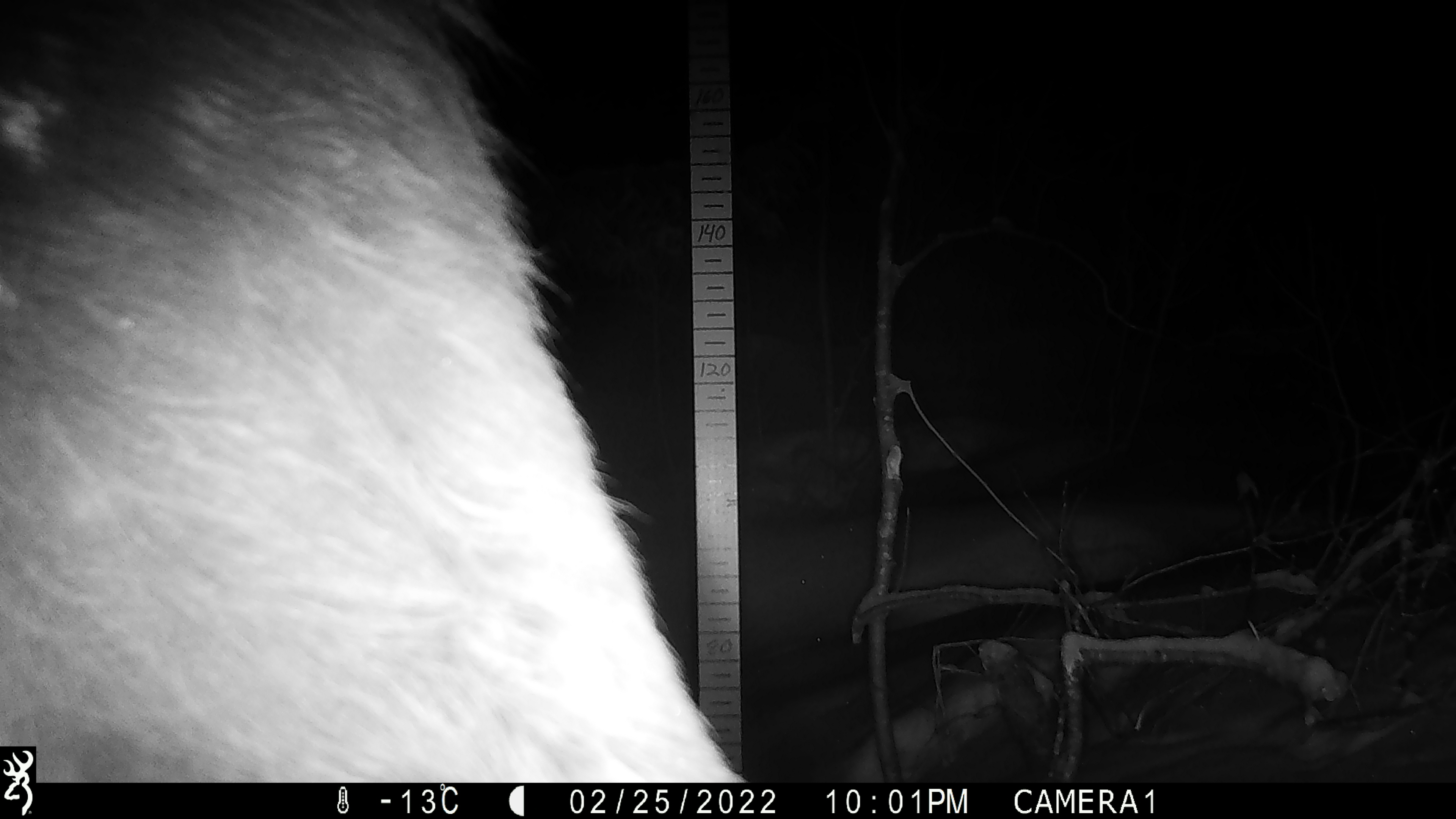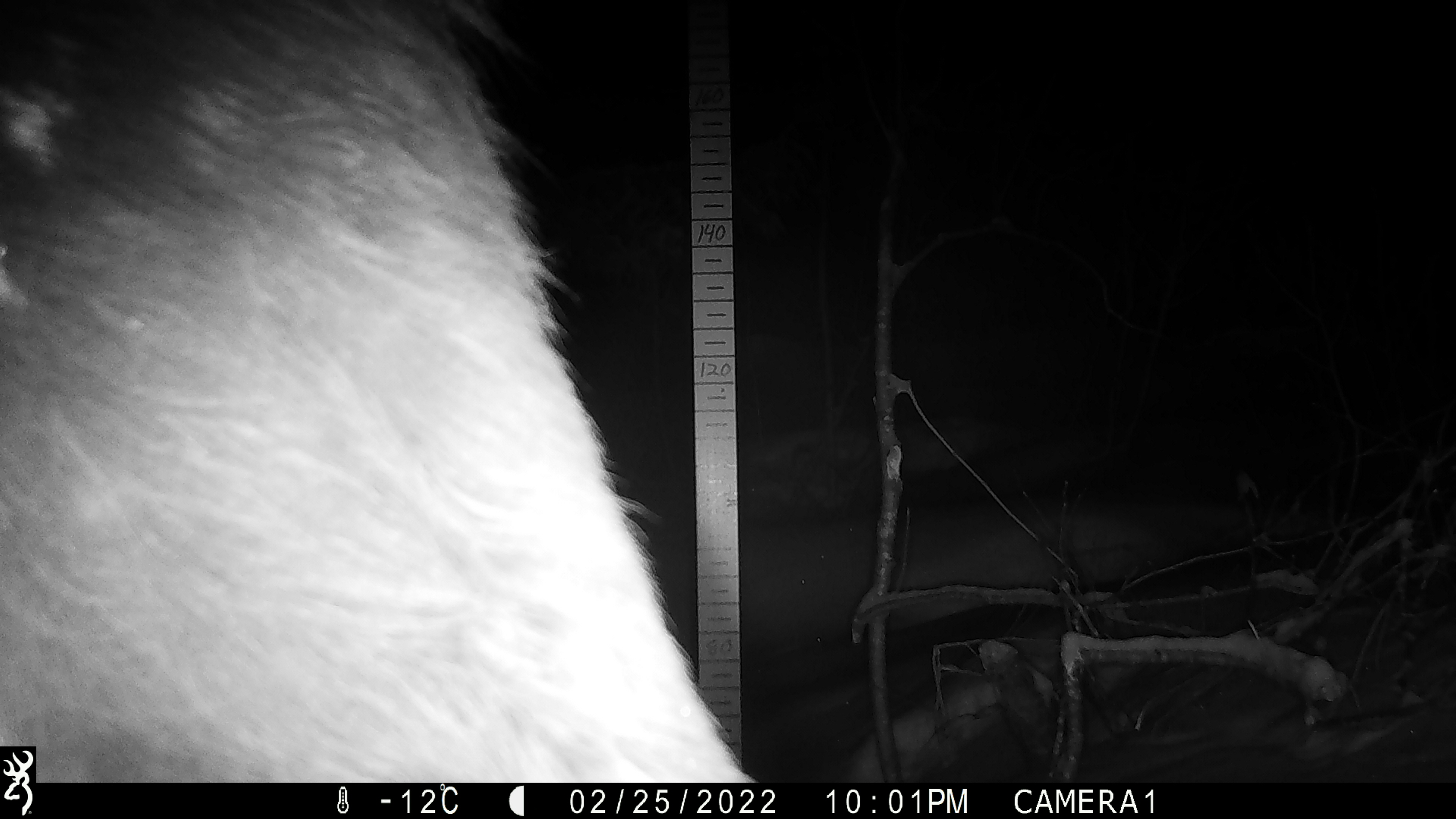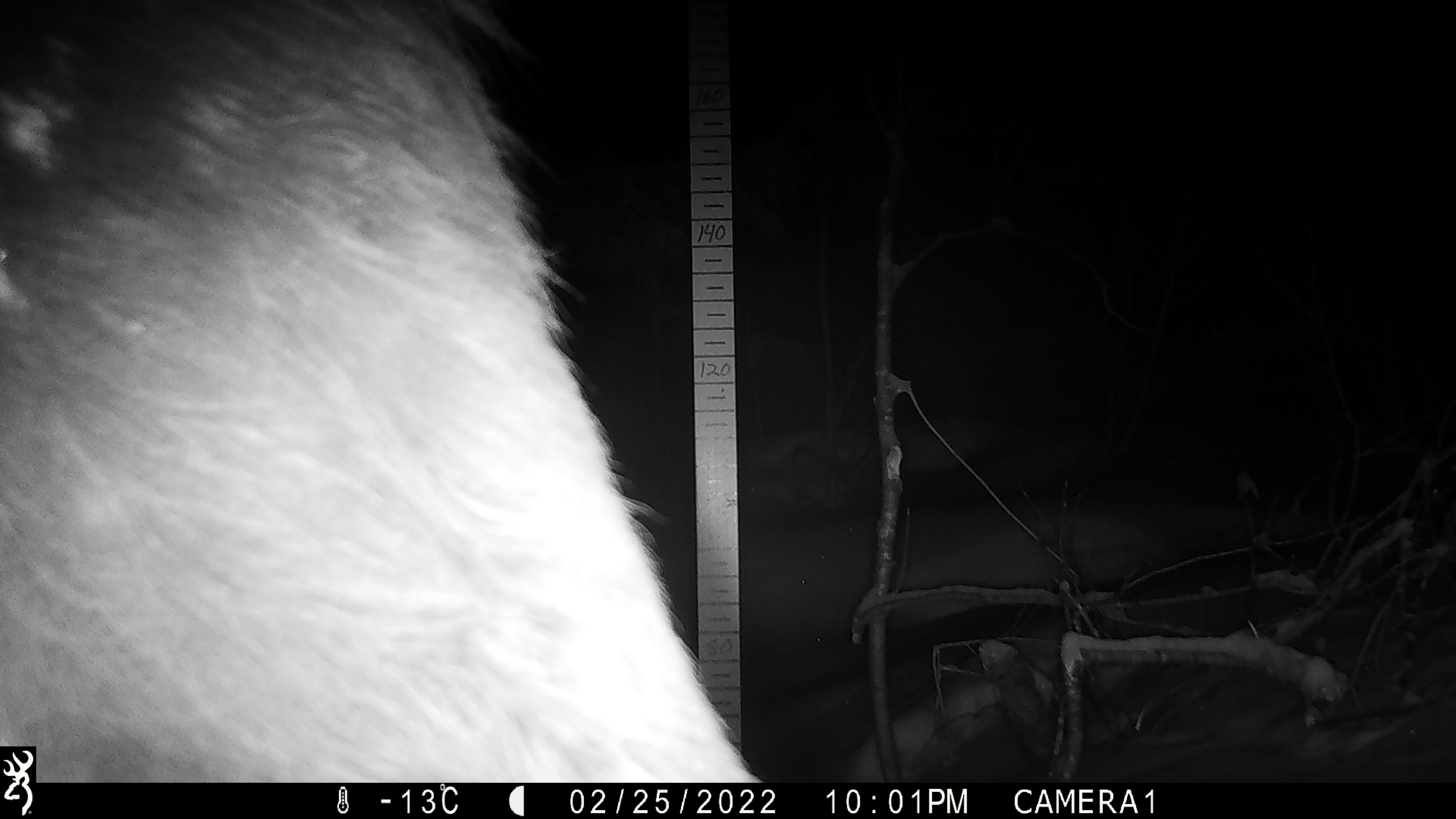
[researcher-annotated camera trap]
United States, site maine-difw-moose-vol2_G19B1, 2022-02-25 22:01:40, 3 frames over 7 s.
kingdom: Animalia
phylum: Chordata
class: Mammalia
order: Artiodactyla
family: Cervidae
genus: Alces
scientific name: Alces alces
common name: moose